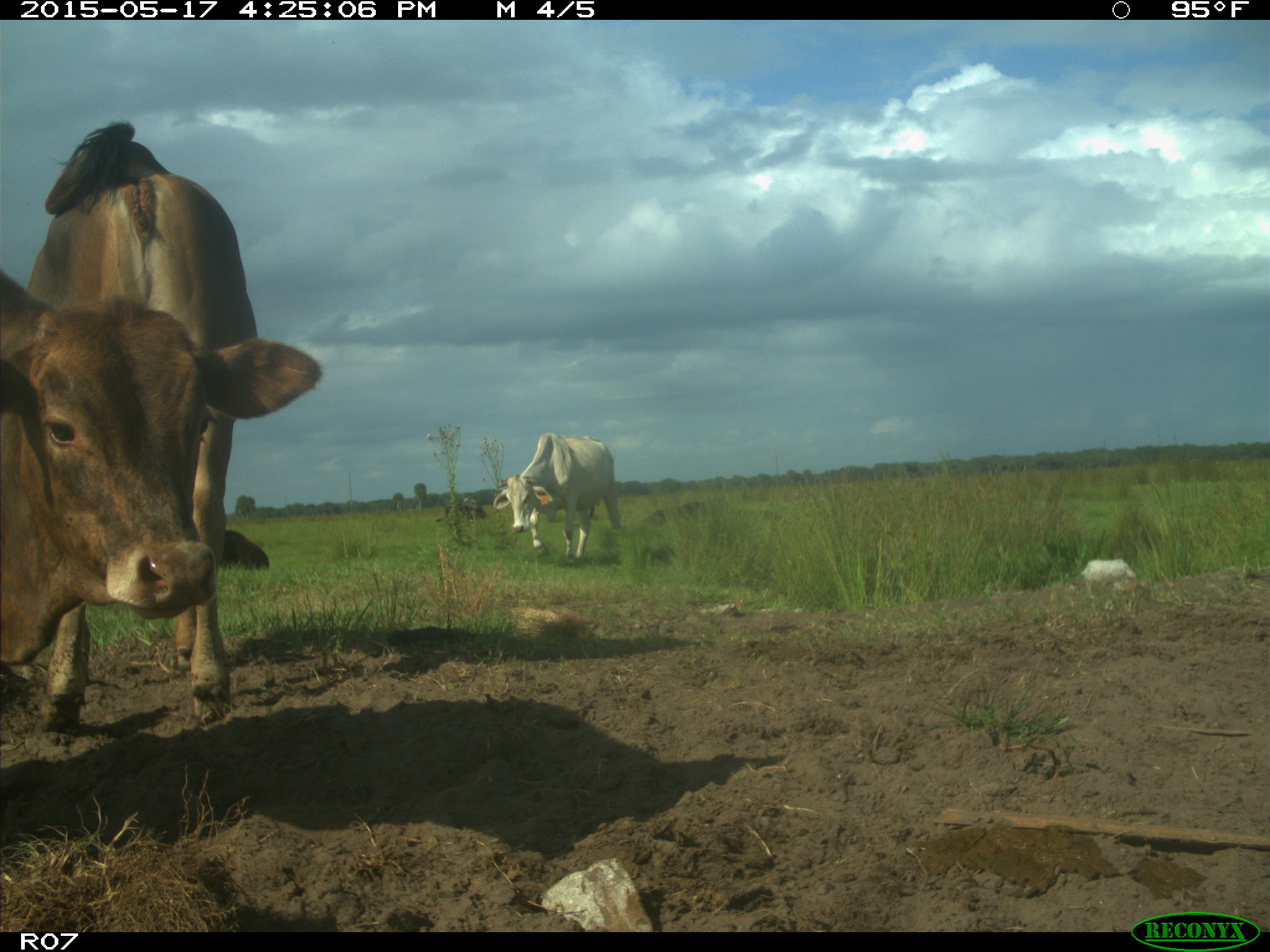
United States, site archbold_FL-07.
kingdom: Animalia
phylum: Chordata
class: Mammalia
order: Artiodactyla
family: Bovidae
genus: Bos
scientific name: Bos taurus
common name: domestic cow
Bos taurus (domestic cow).